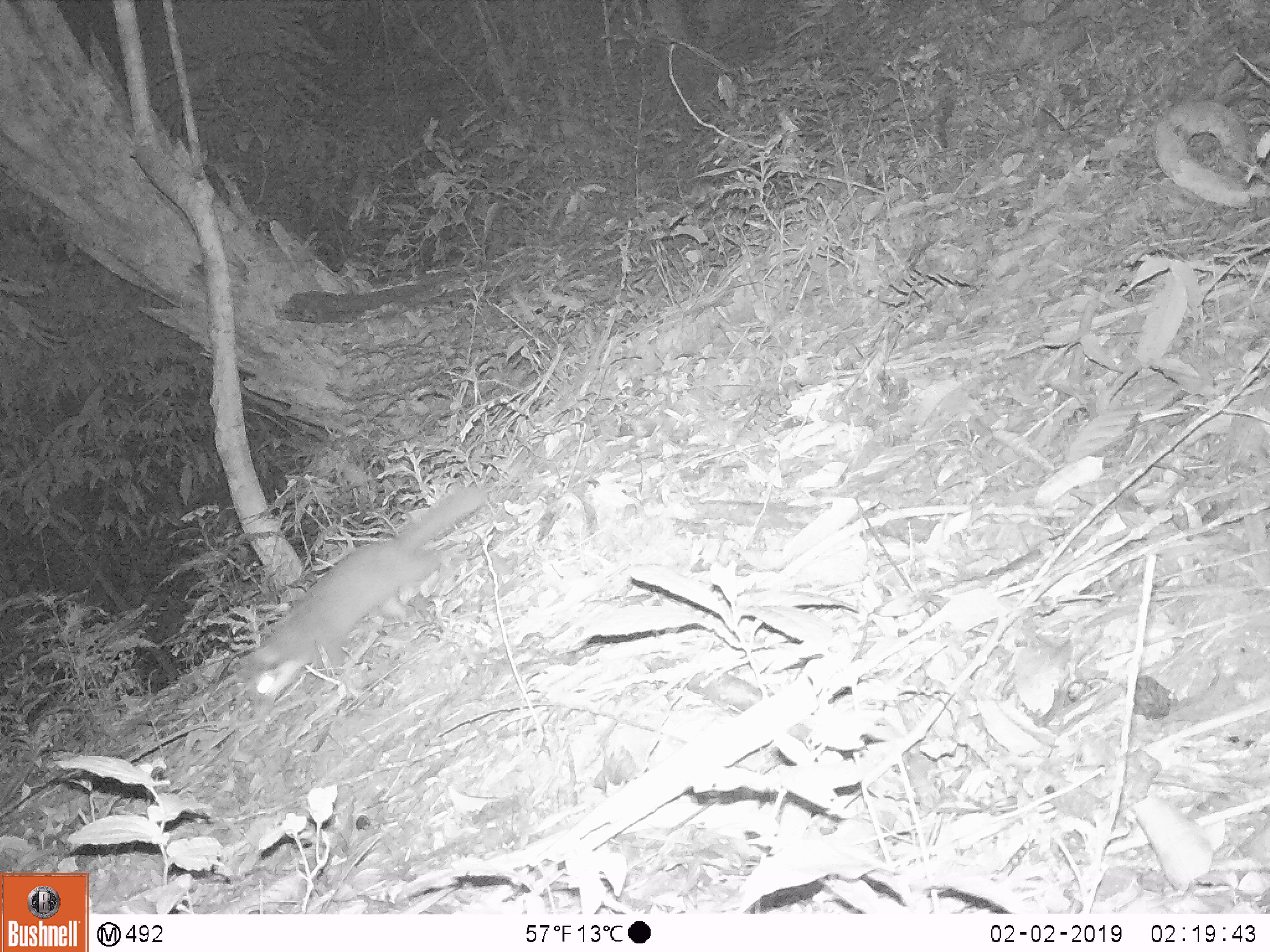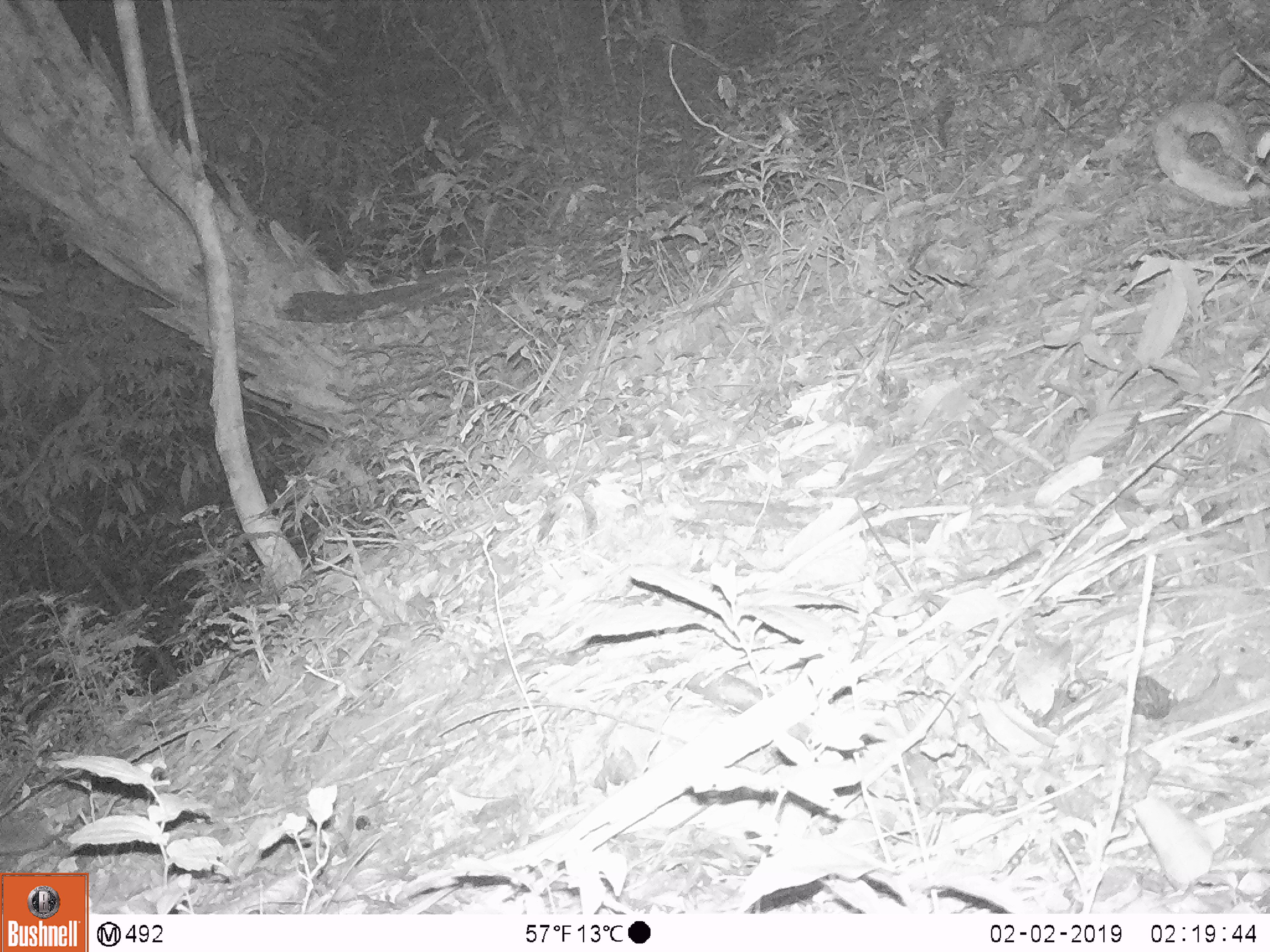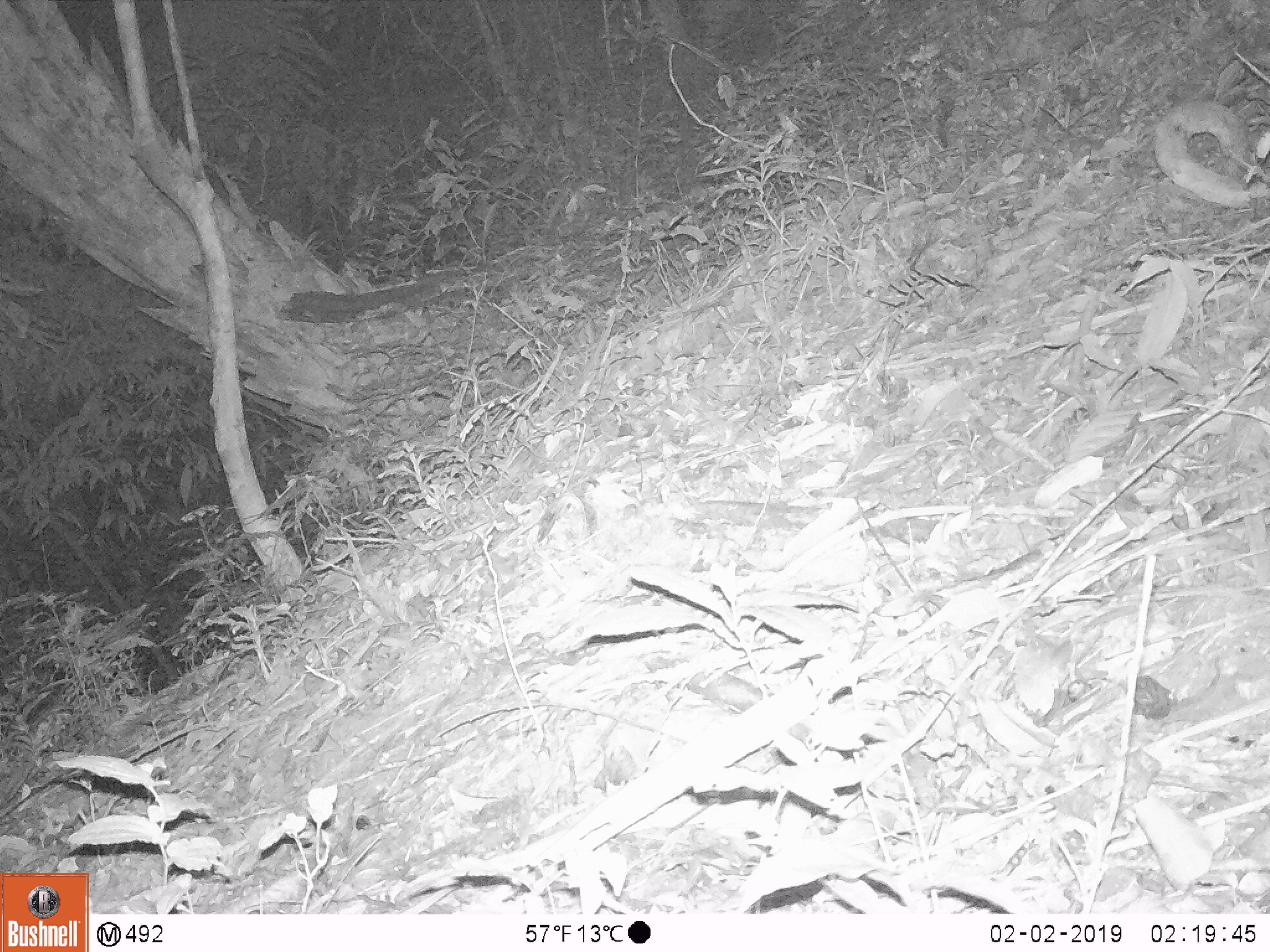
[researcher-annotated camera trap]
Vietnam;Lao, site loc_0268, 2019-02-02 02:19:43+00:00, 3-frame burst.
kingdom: Animalia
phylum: Chordata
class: Mammalia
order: Carnivora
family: Mustelidae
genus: Melogale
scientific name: Melogale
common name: ferret badger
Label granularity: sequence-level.